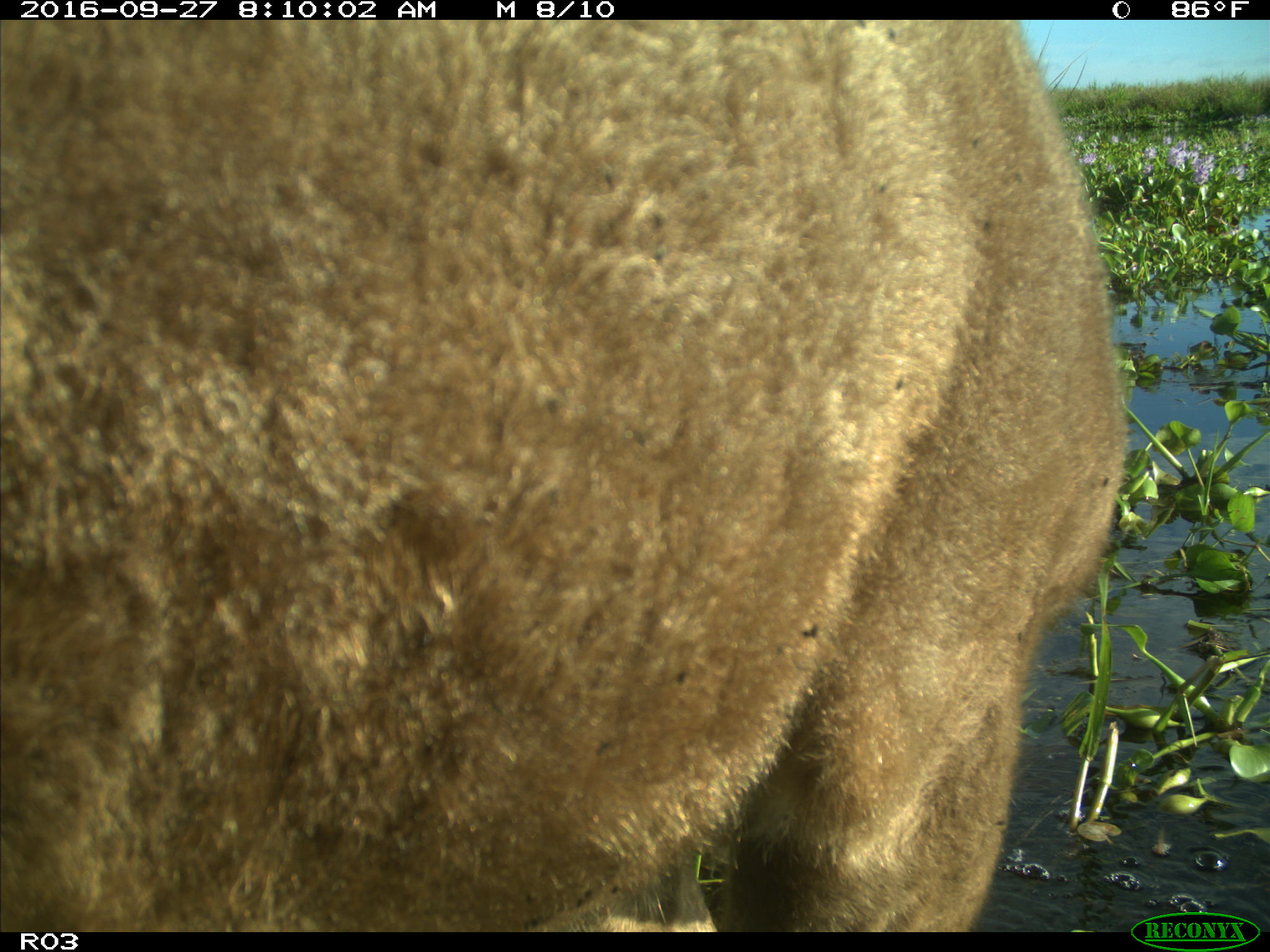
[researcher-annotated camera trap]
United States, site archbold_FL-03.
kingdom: Animalia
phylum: Chordata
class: Mammalia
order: Artiodactyla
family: Bovidae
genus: Bos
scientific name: Bos taurus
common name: domestic cow